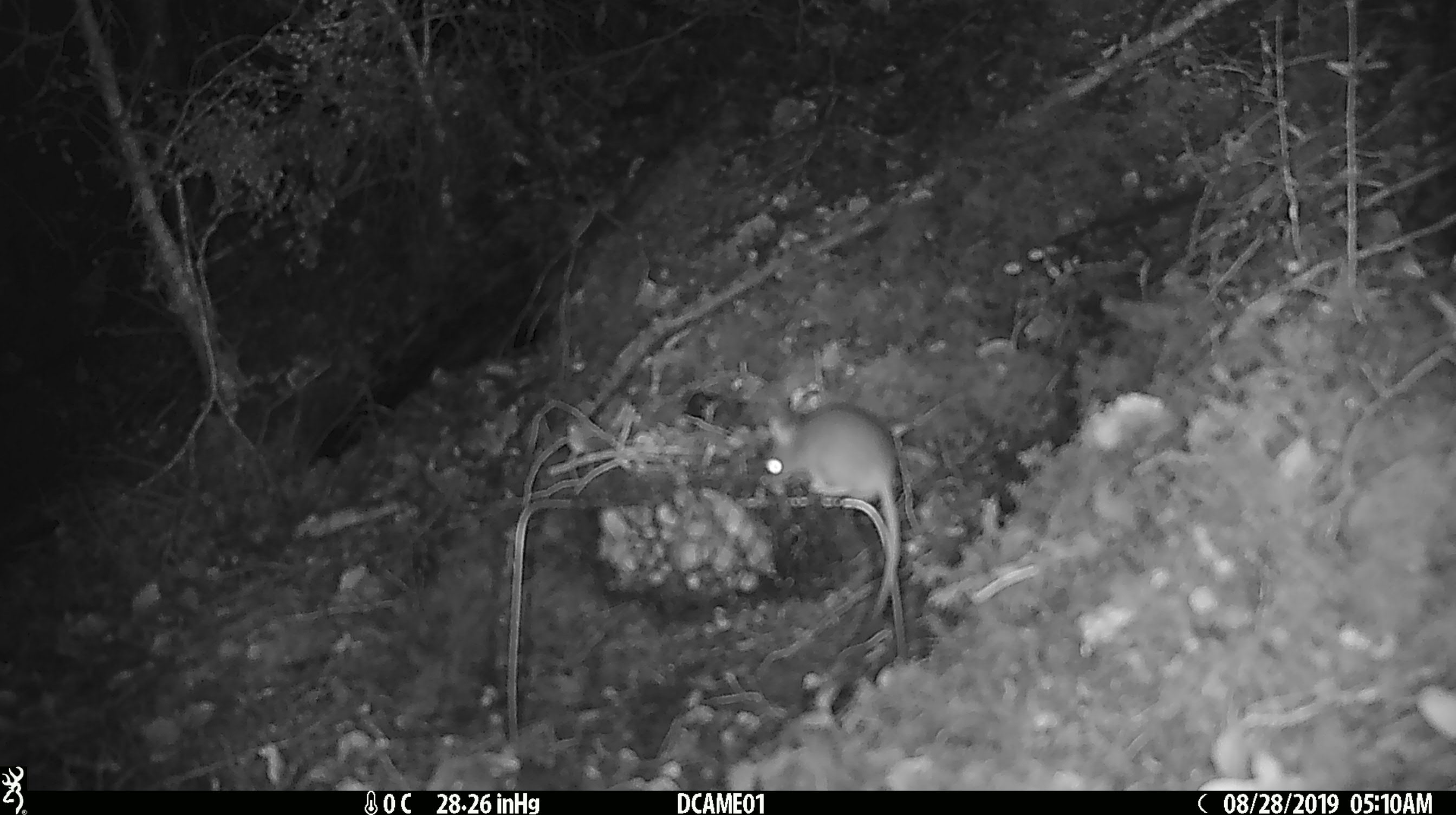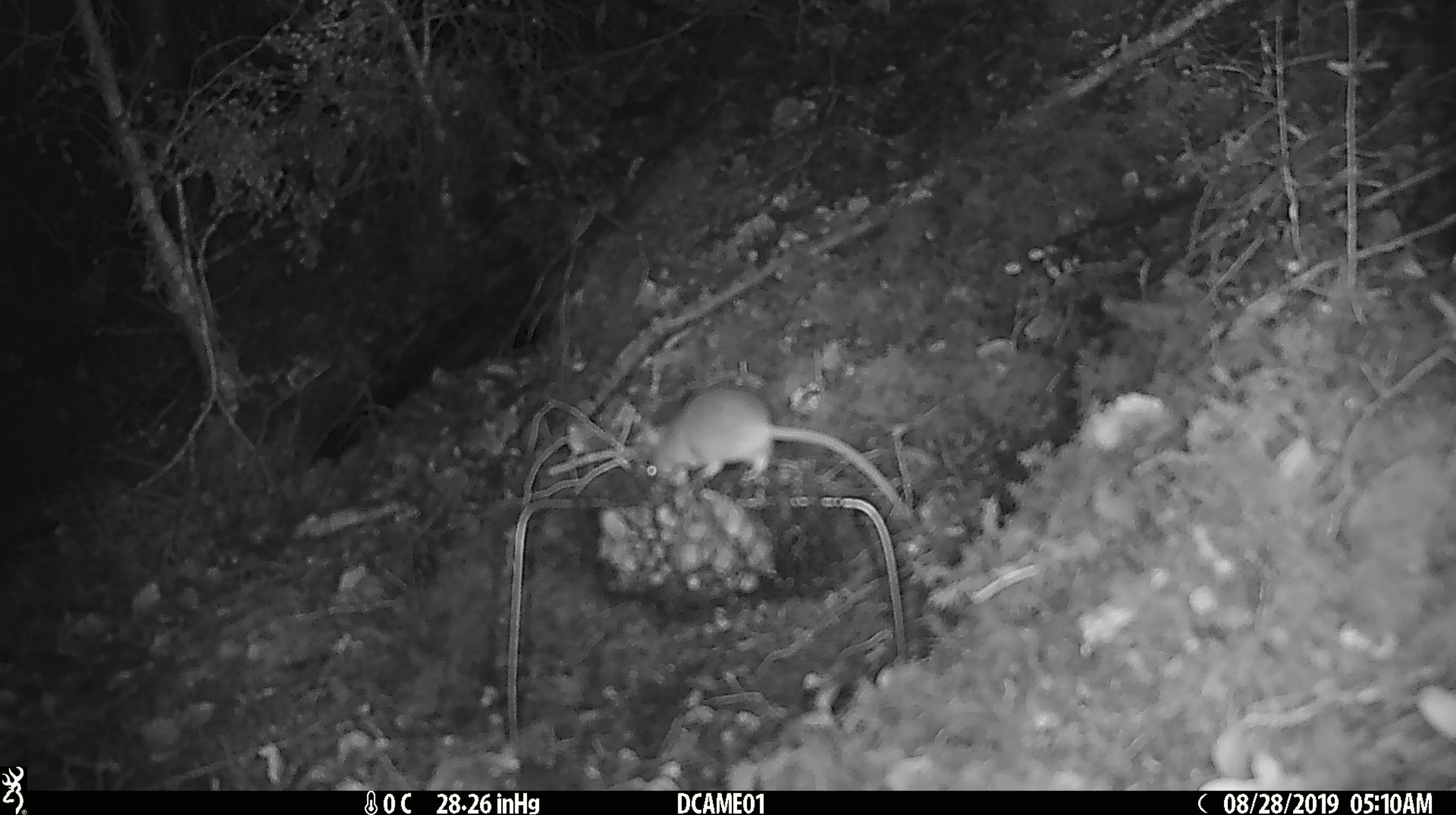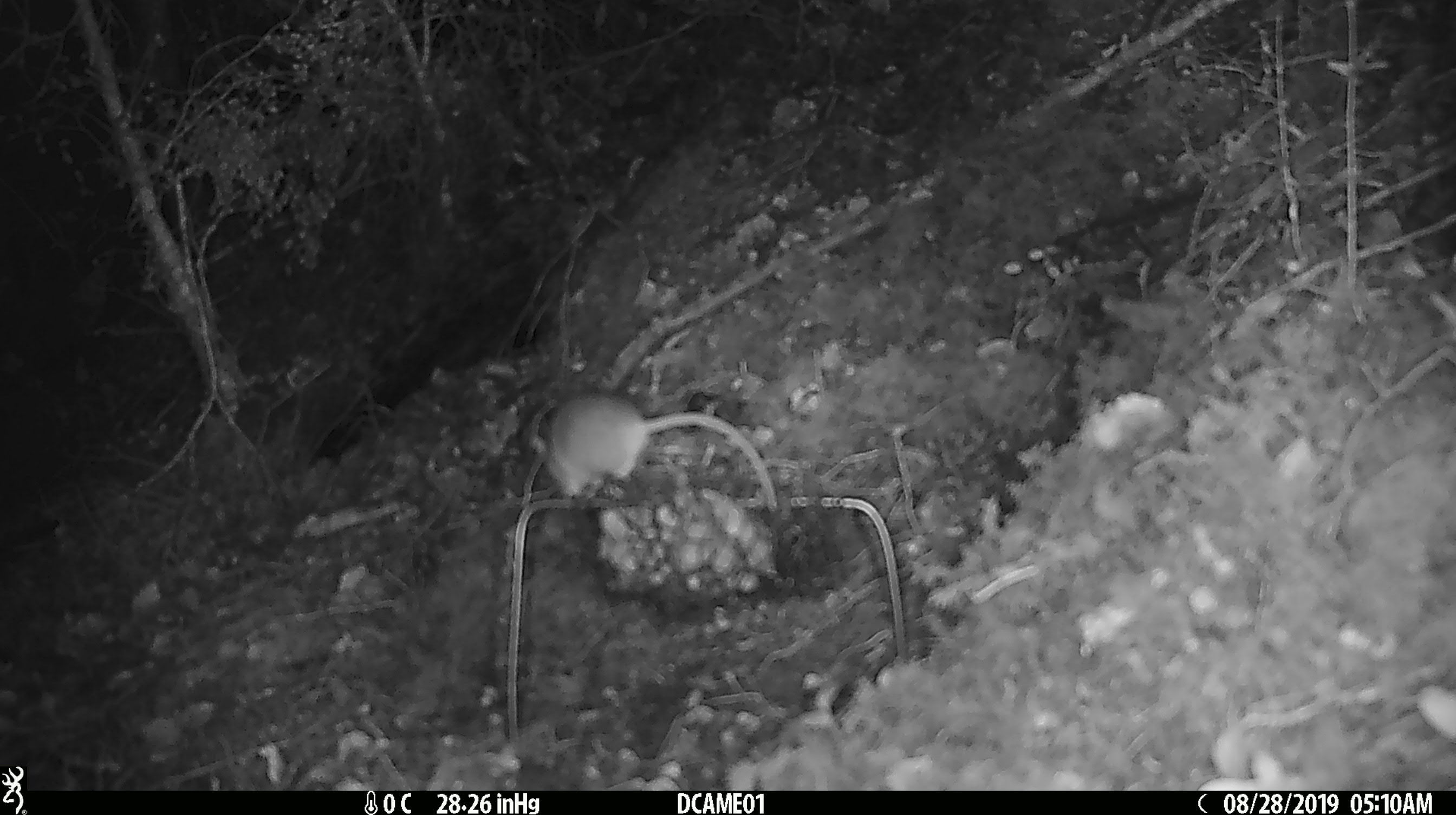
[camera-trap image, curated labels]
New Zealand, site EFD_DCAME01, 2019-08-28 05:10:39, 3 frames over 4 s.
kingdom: Animalia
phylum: Chordata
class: Mammalia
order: Rodentia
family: Muridae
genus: Mus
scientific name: Mus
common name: mouse